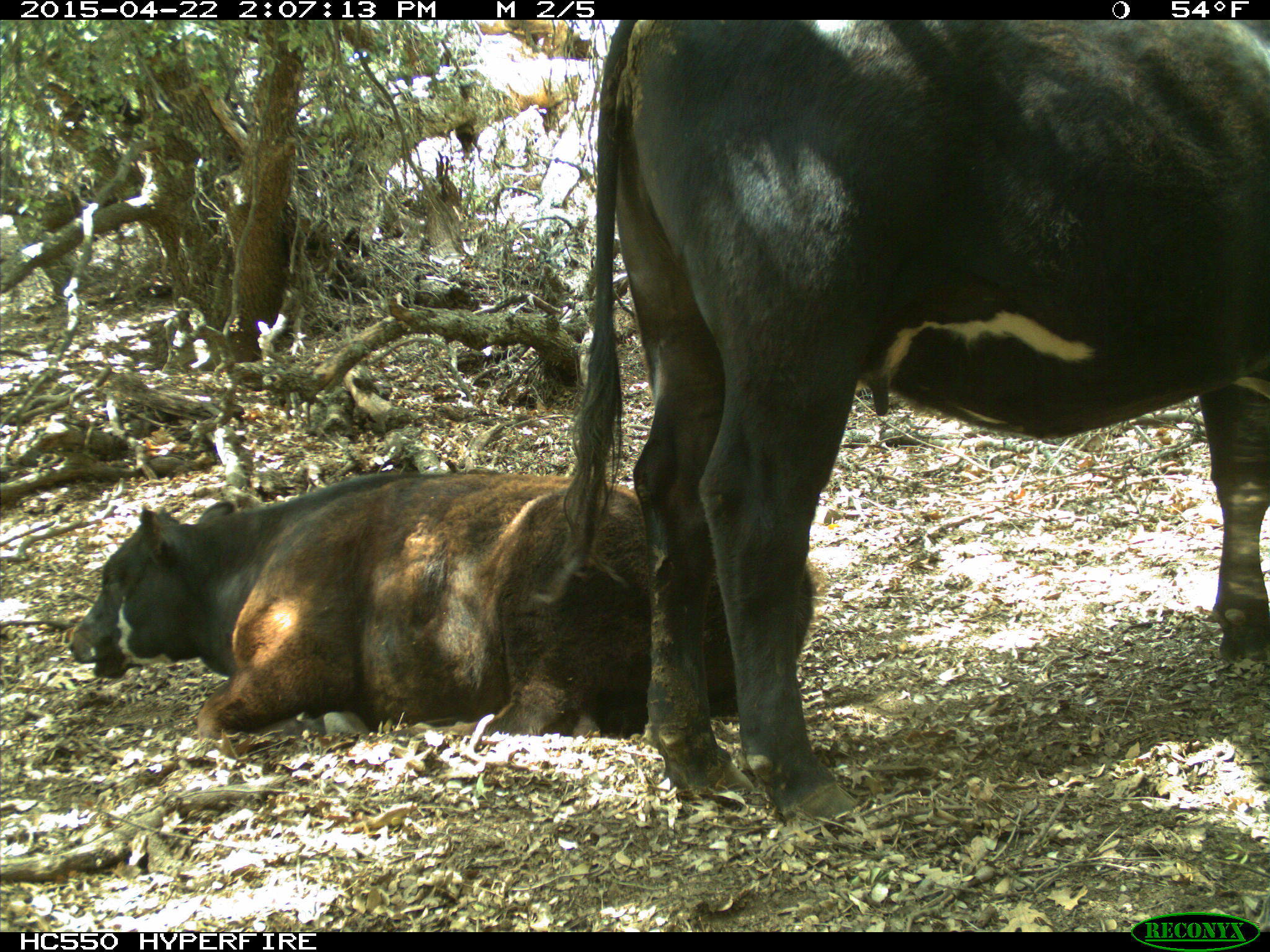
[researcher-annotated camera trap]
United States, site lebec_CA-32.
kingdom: Animalia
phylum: Chordata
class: Mammalia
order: Artiodactyla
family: Bovidae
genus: Bos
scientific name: Bos taurus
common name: domestic cow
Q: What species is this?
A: Bos taurus (domestic cow).